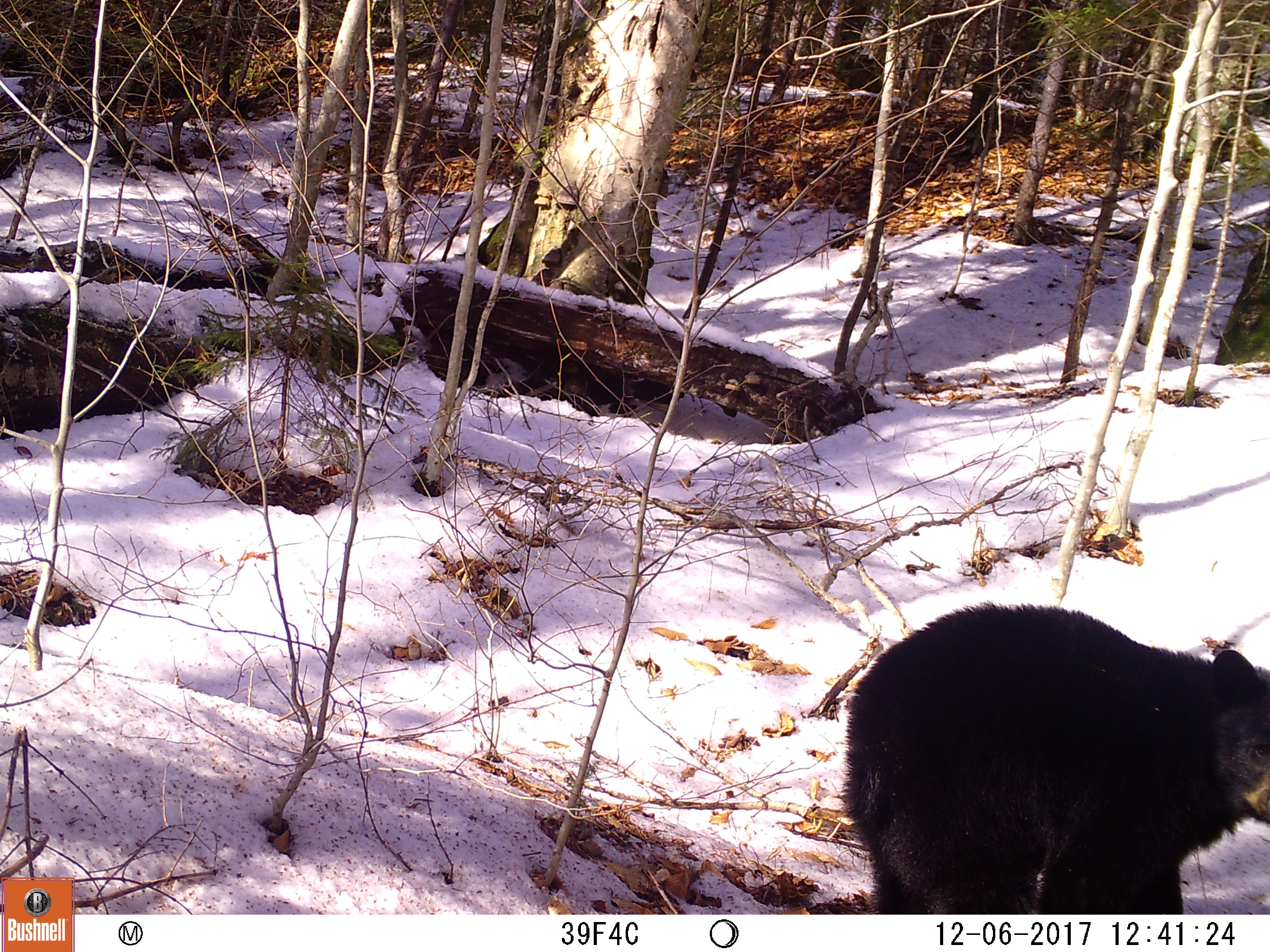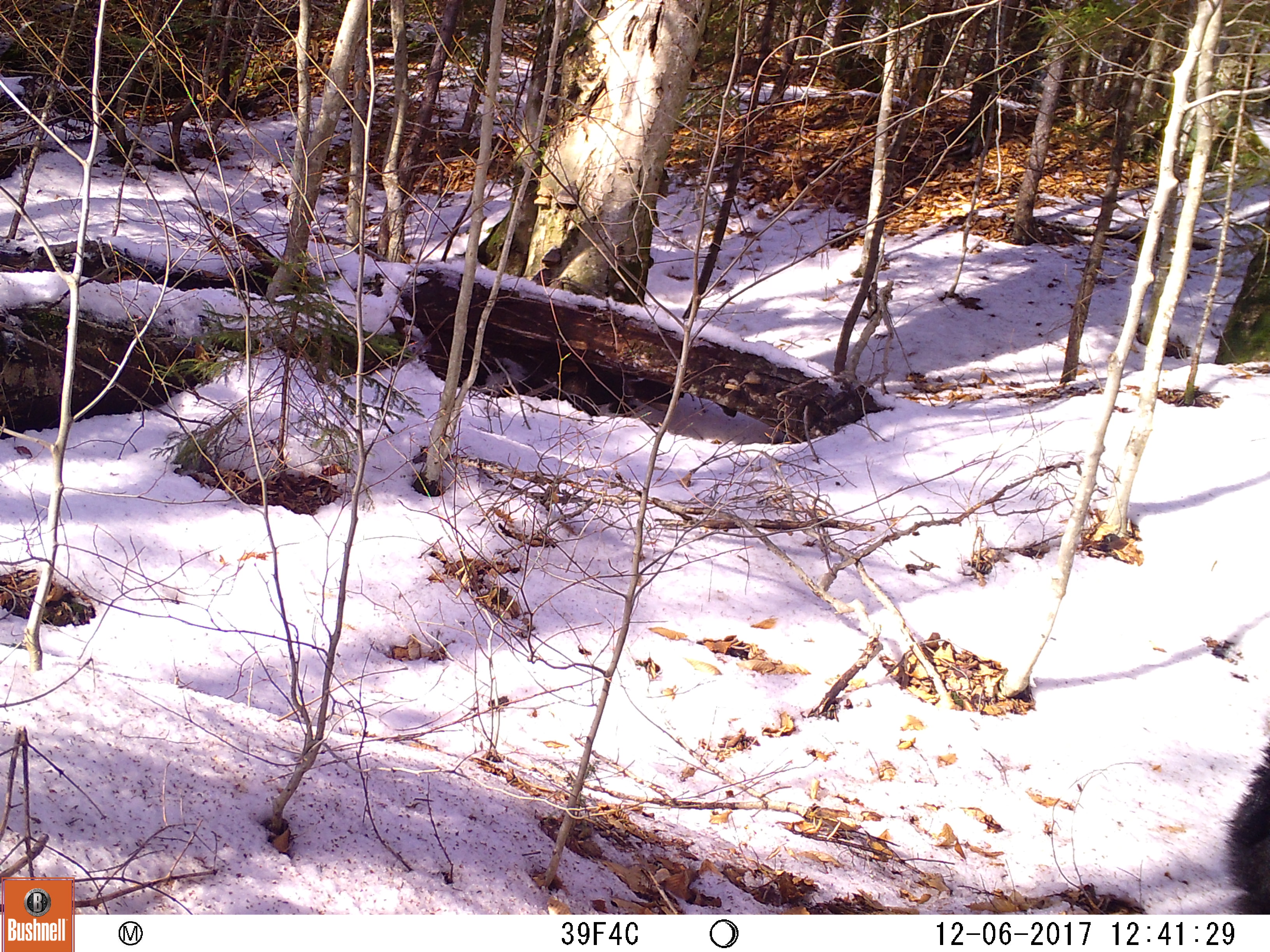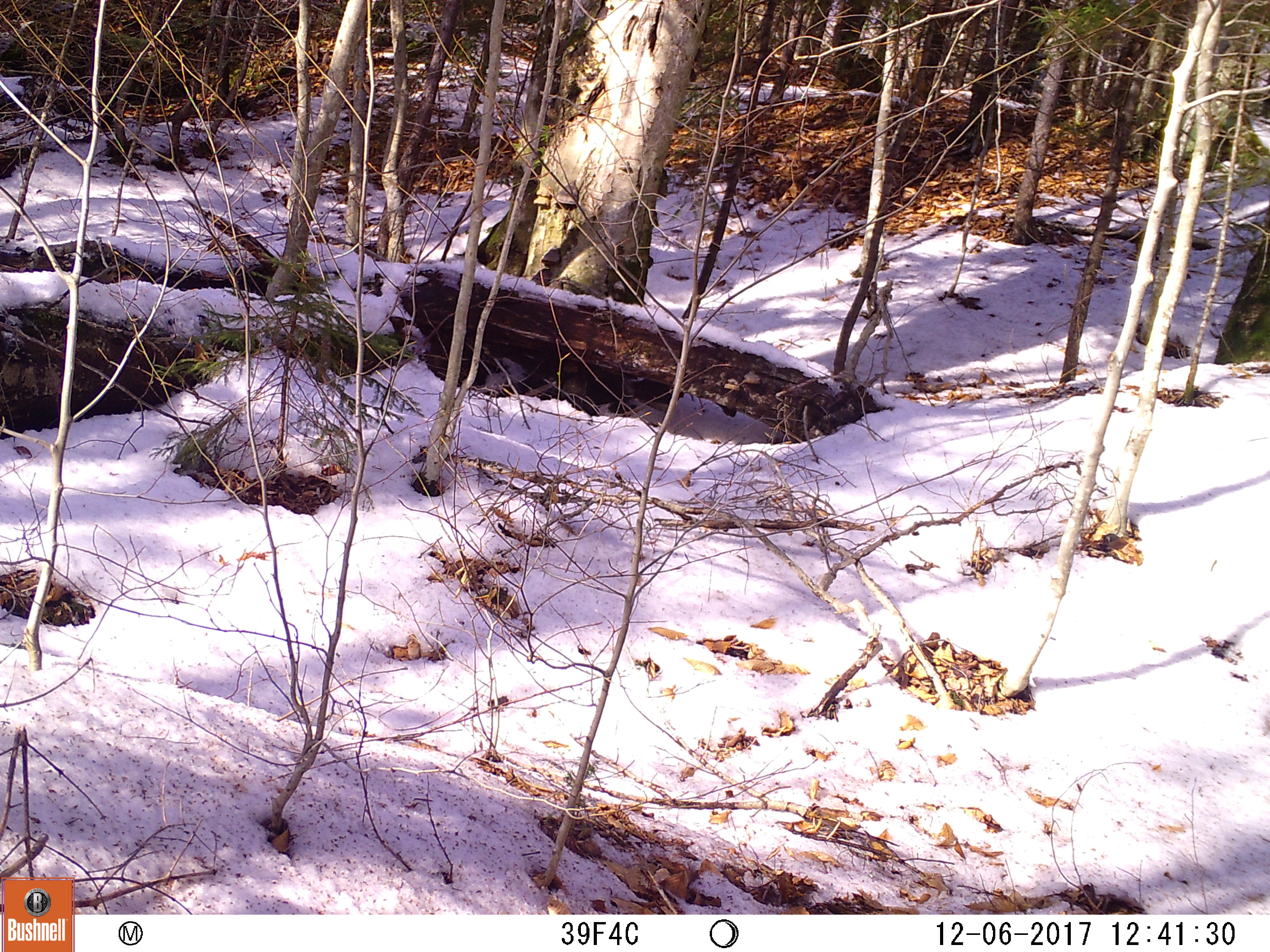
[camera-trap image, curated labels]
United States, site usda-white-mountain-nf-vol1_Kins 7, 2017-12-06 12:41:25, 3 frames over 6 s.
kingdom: Animalia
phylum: Chordata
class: Mammalia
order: Carnivora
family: Ursidae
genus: Ursus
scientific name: Ursus americanus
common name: black bear